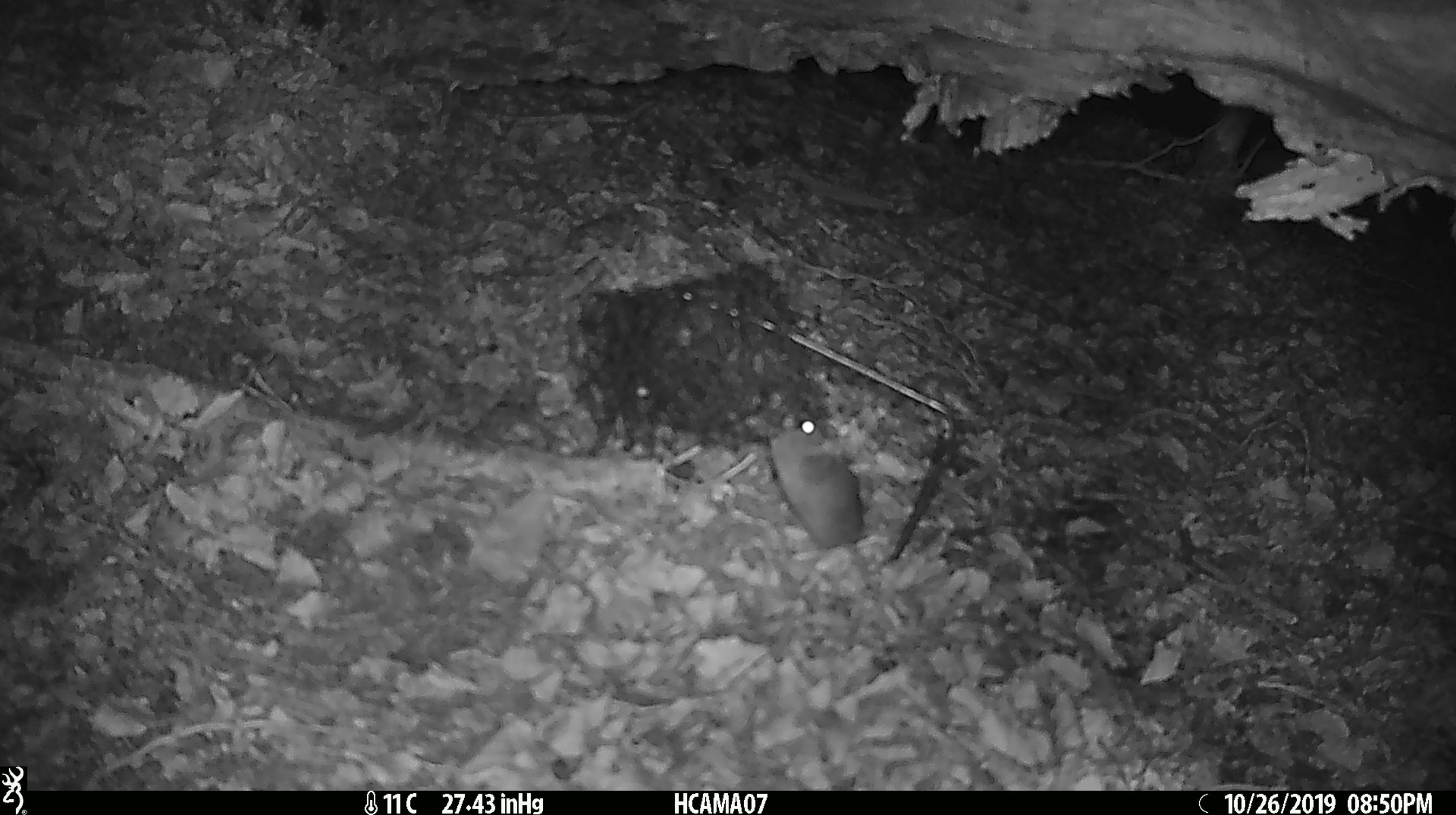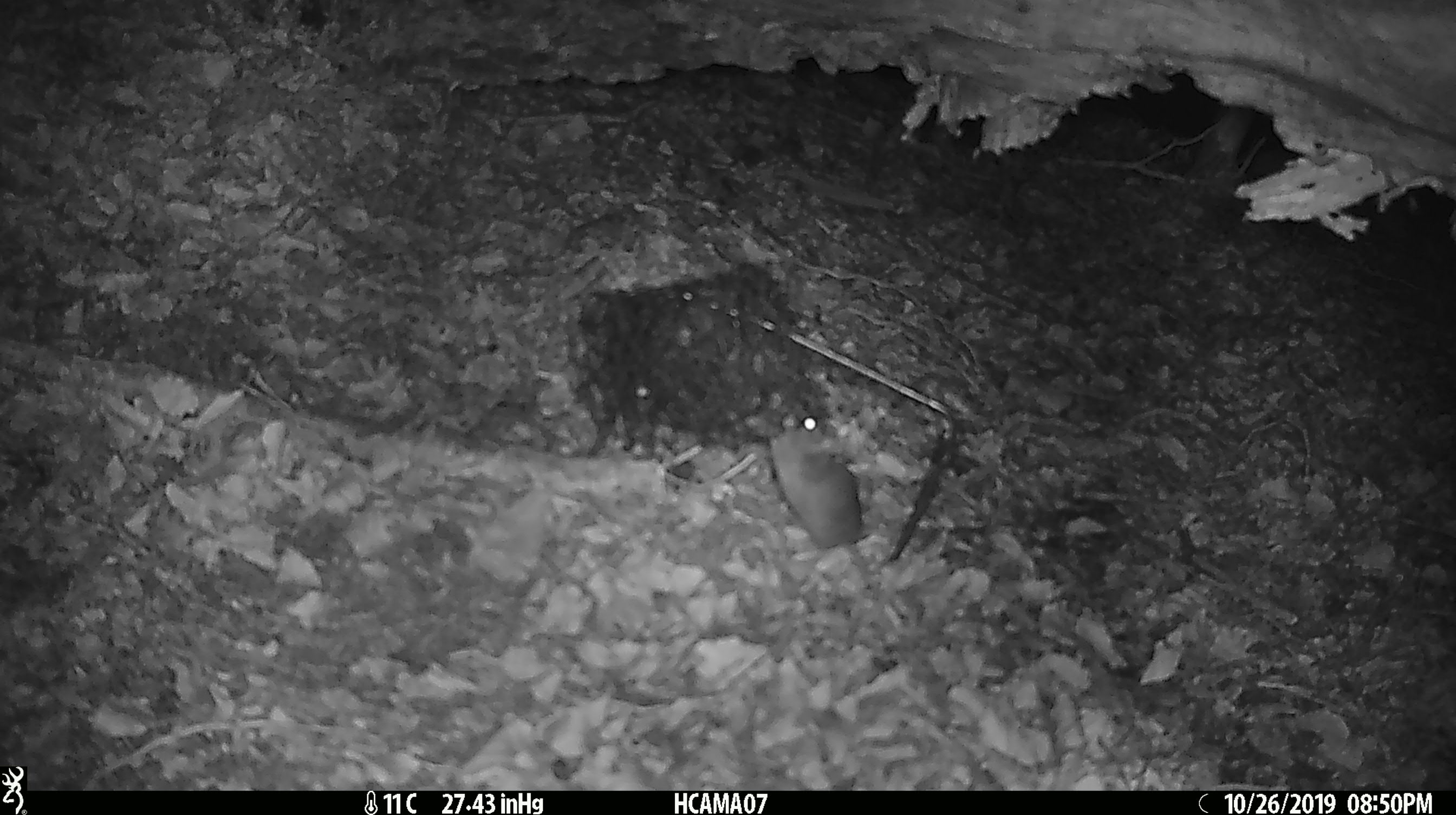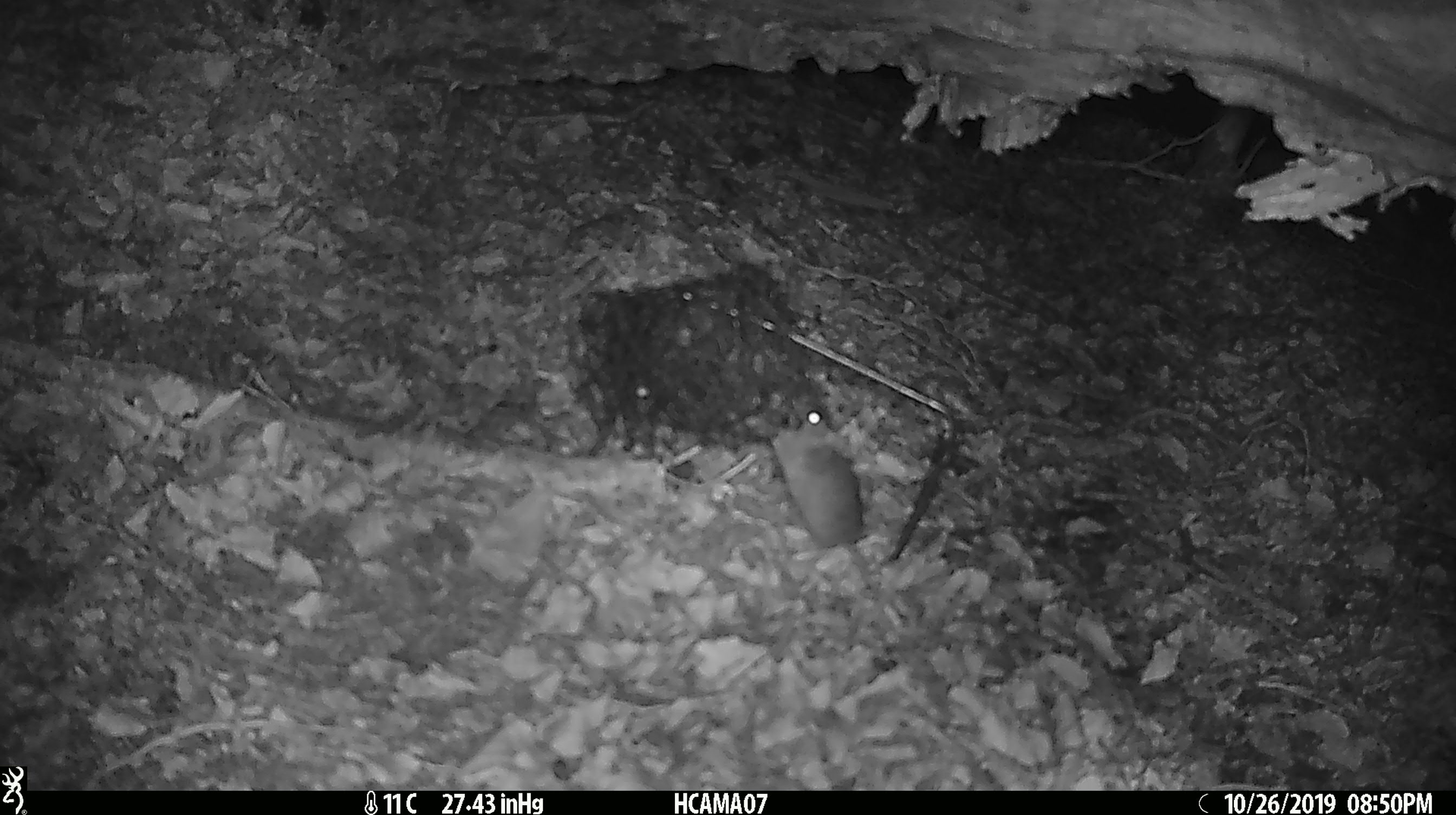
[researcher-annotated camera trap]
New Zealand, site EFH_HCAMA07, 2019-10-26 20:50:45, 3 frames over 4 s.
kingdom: Animalia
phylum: Chordata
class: Mammalia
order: Rodentia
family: Muridae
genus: Mus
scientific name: Mus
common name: mouse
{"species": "mouse (Mus)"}